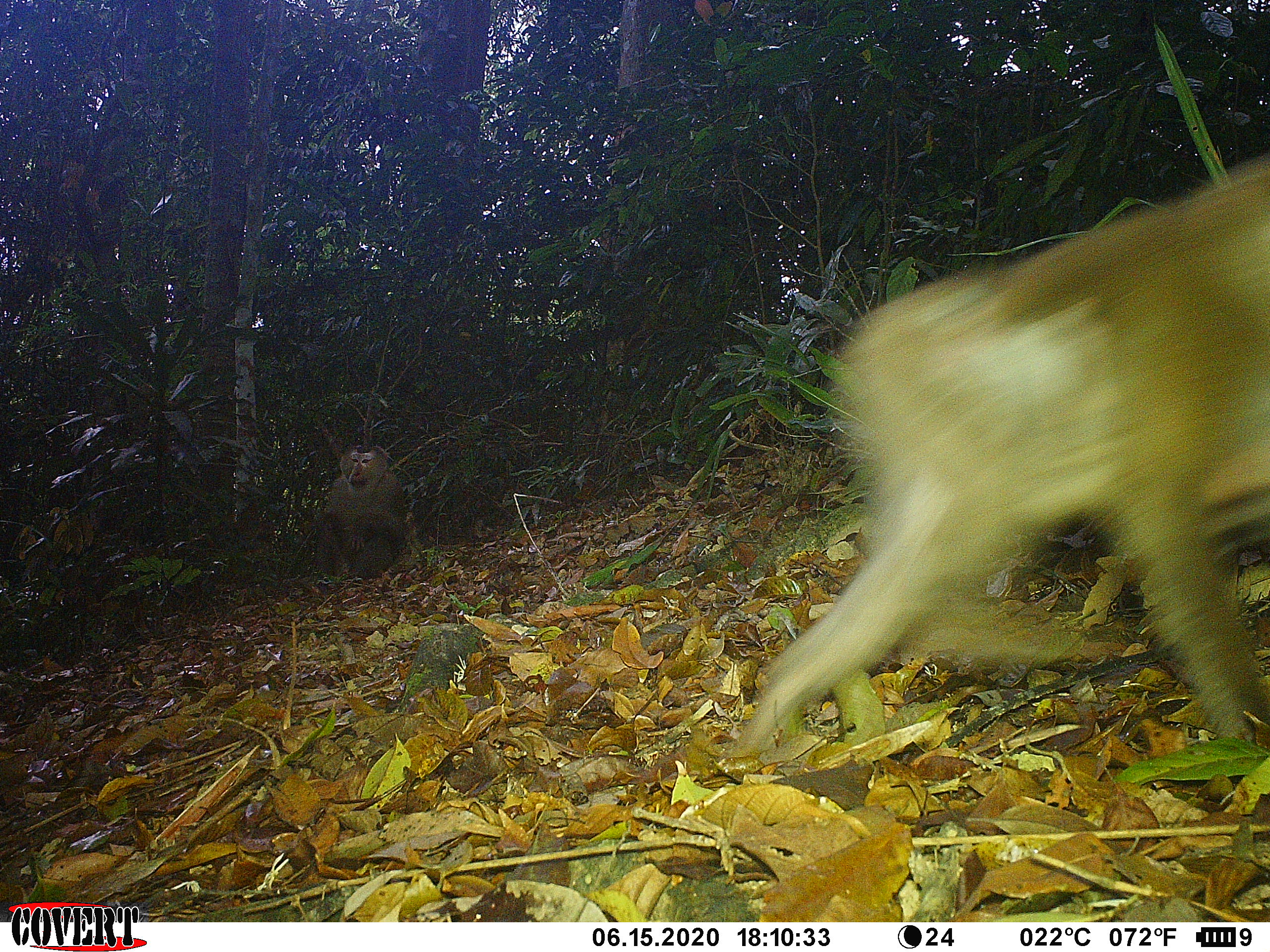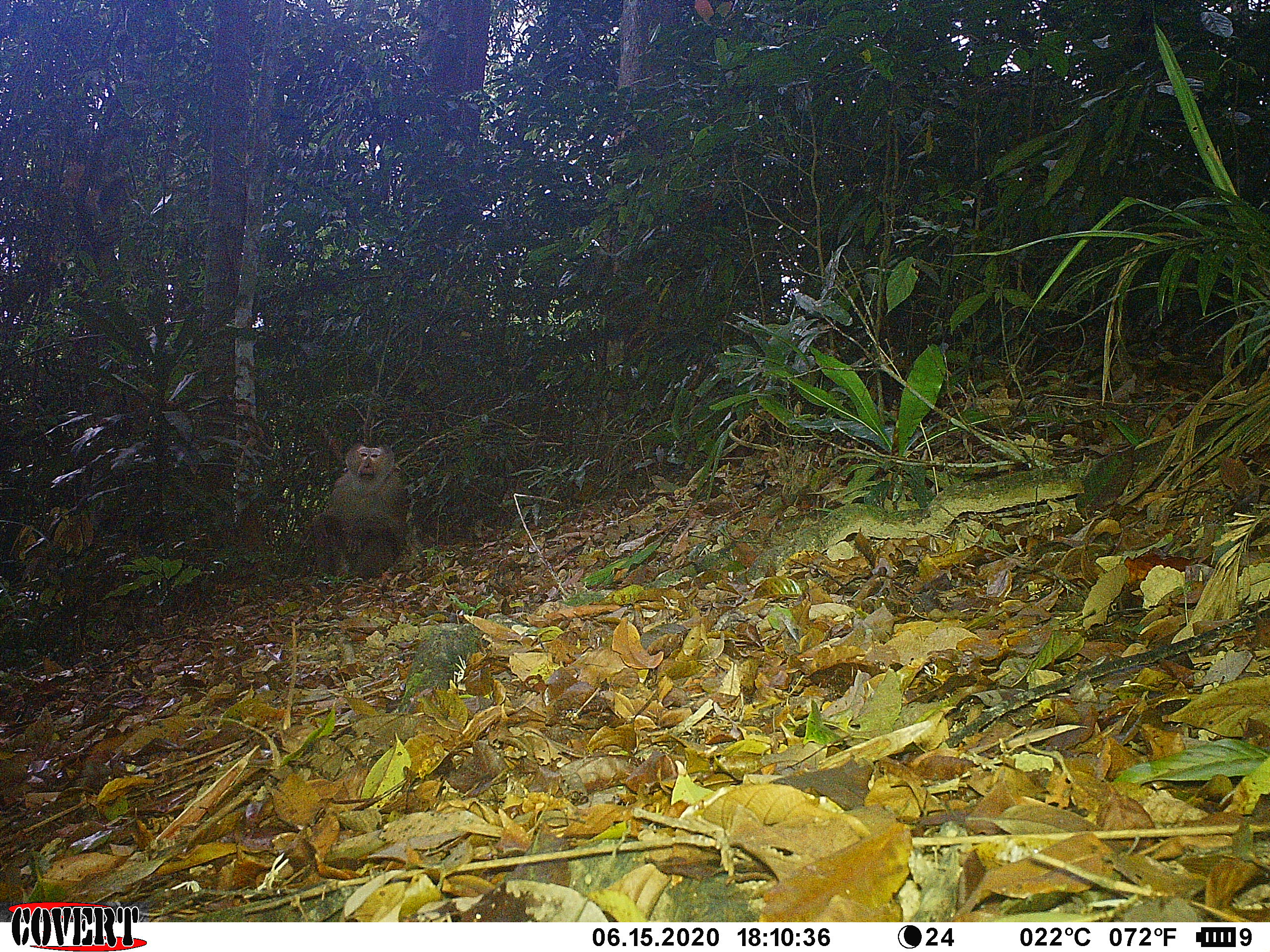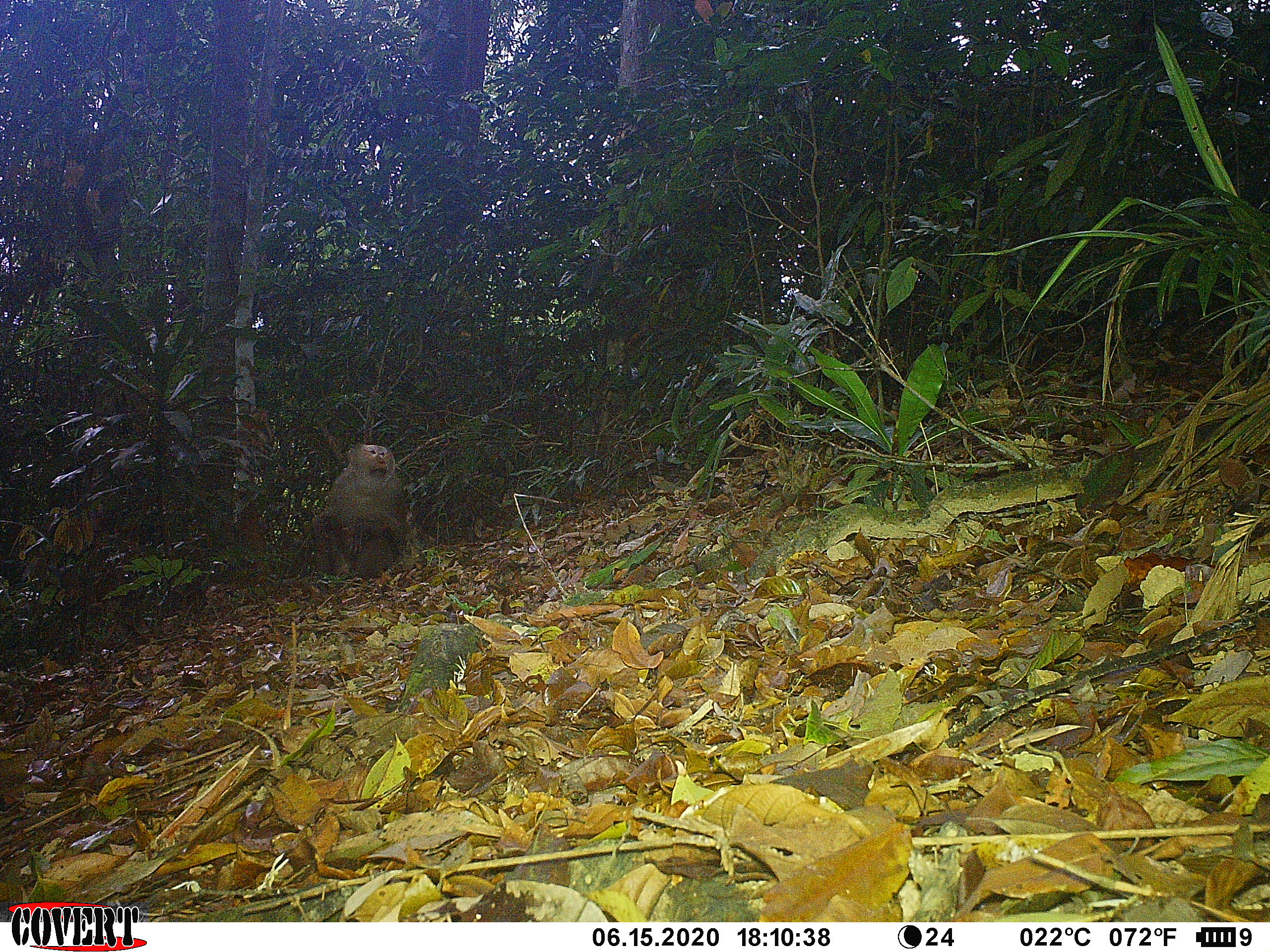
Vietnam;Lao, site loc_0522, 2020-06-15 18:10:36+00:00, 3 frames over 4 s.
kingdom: Animalia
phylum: Chordata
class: Mammalia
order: Primates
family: Cercopithecidae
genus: Macaca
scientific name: Macaca nemestrina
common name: pig-tailed macaque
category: pig tailed macaque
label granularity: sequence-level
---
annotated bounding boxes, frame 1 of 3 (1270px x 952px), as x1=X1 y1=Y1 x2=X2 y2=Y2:
pig tailed macaque: x1=728 y1=148 x2=1270 y2=755; x1=315 y1=441 x2=406 y2=581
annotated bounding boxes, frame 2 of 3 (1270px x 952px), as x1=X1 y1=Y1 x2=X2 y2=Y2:
pig tailed macaque: x1=311 y1=443 x2=405 y2=584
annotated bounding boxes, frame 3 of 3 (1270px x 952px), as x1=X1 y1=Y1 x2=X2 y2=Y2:
pig tailed macaque: x1=312 y1=442 x2=407 y2=579